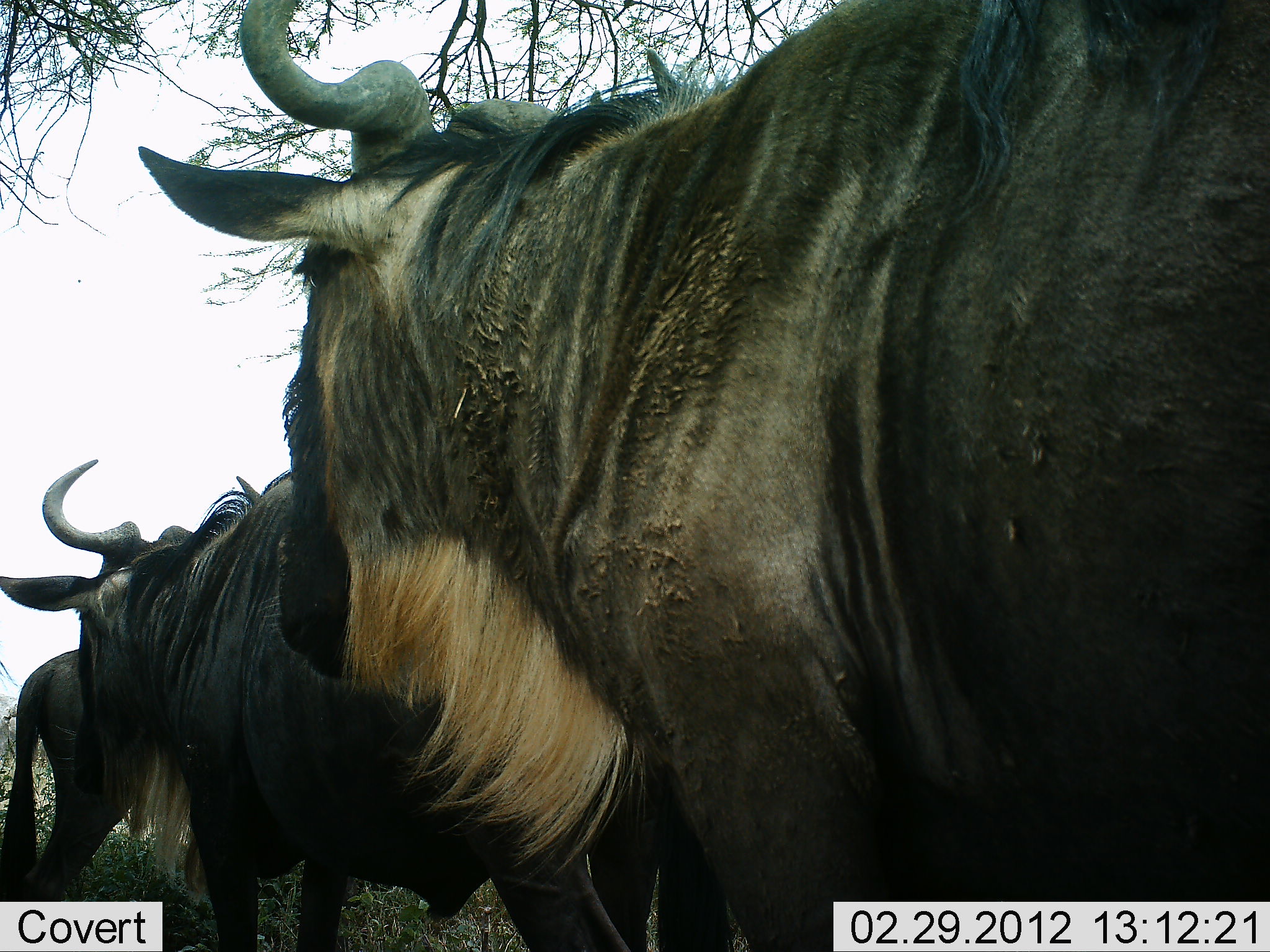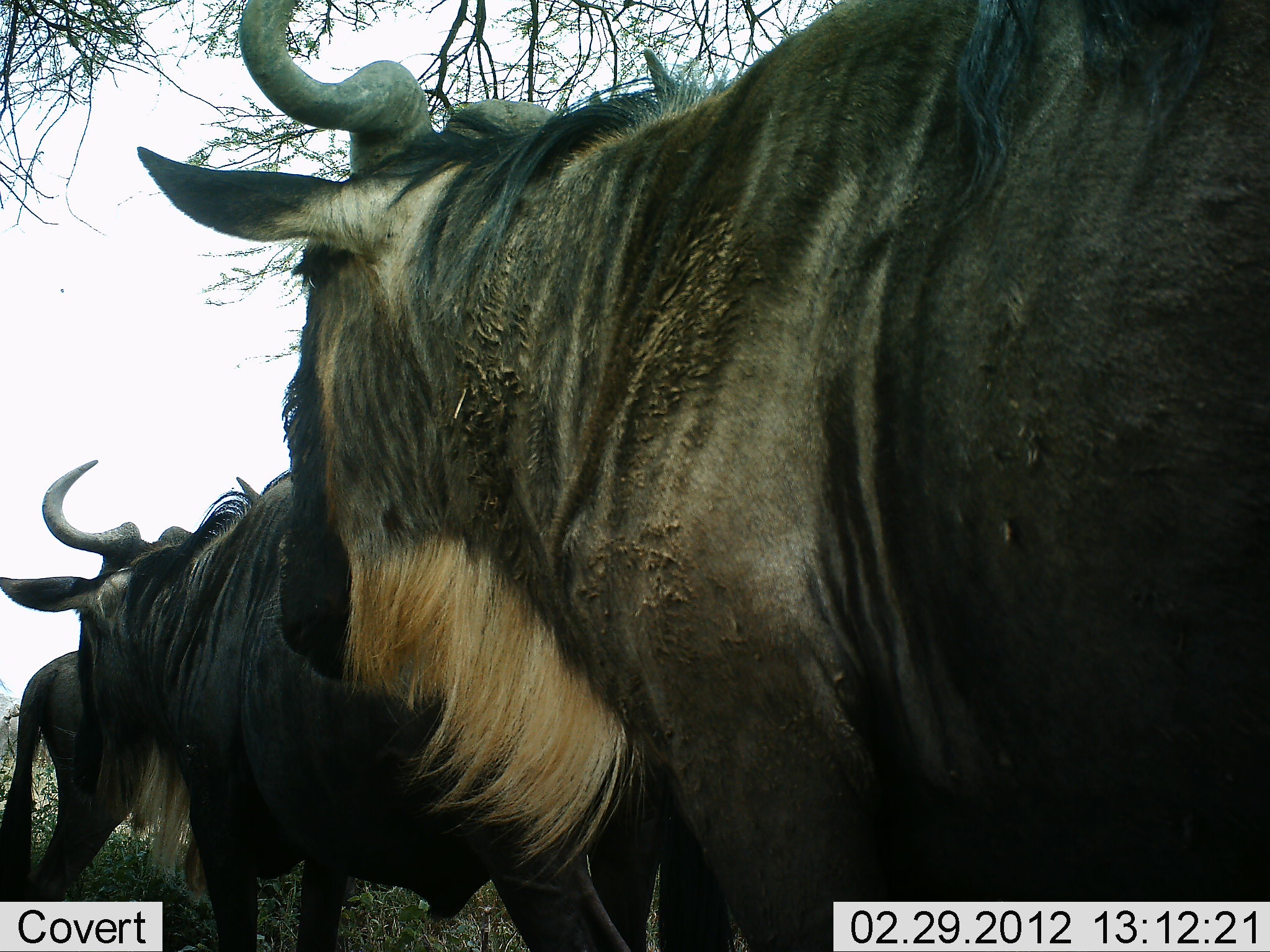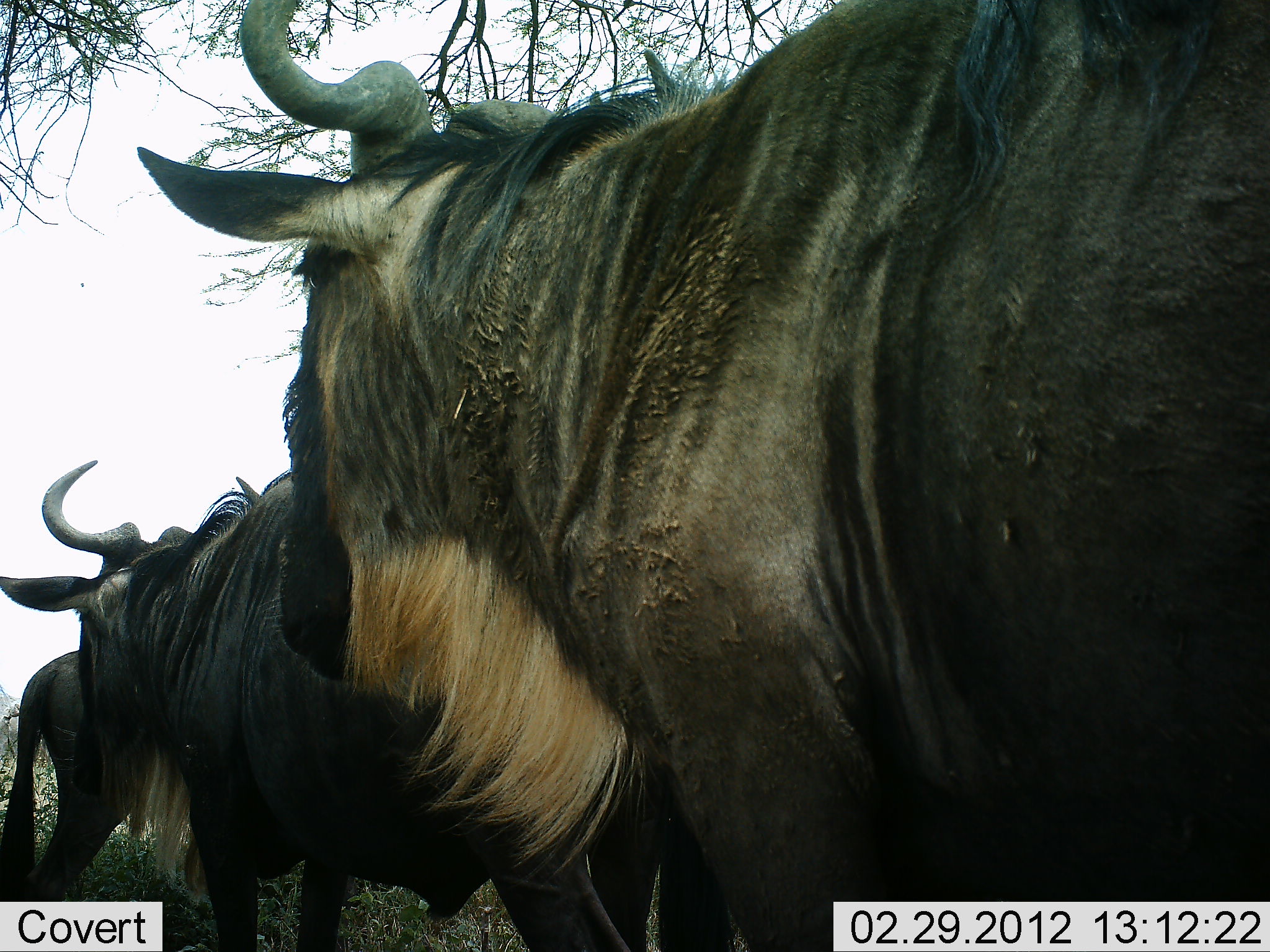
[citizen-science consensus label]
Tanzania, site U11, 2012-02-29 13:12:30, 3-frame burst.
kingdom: Animalia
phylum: Chordata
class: Mammalia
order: Artiodactyla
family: Bovidae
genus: Connochaetes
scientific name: Connochaetes taurinus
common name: blue wildebeest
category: wildebeest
Wildebeest (blue wildebeest) (Connochaetes taurinus), count 3. Behavior (volunteer vote fractions): standing 95%, resting 5%, moving 10%, interacting 0%. Young present (vote fraction): 0%. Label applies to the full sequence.